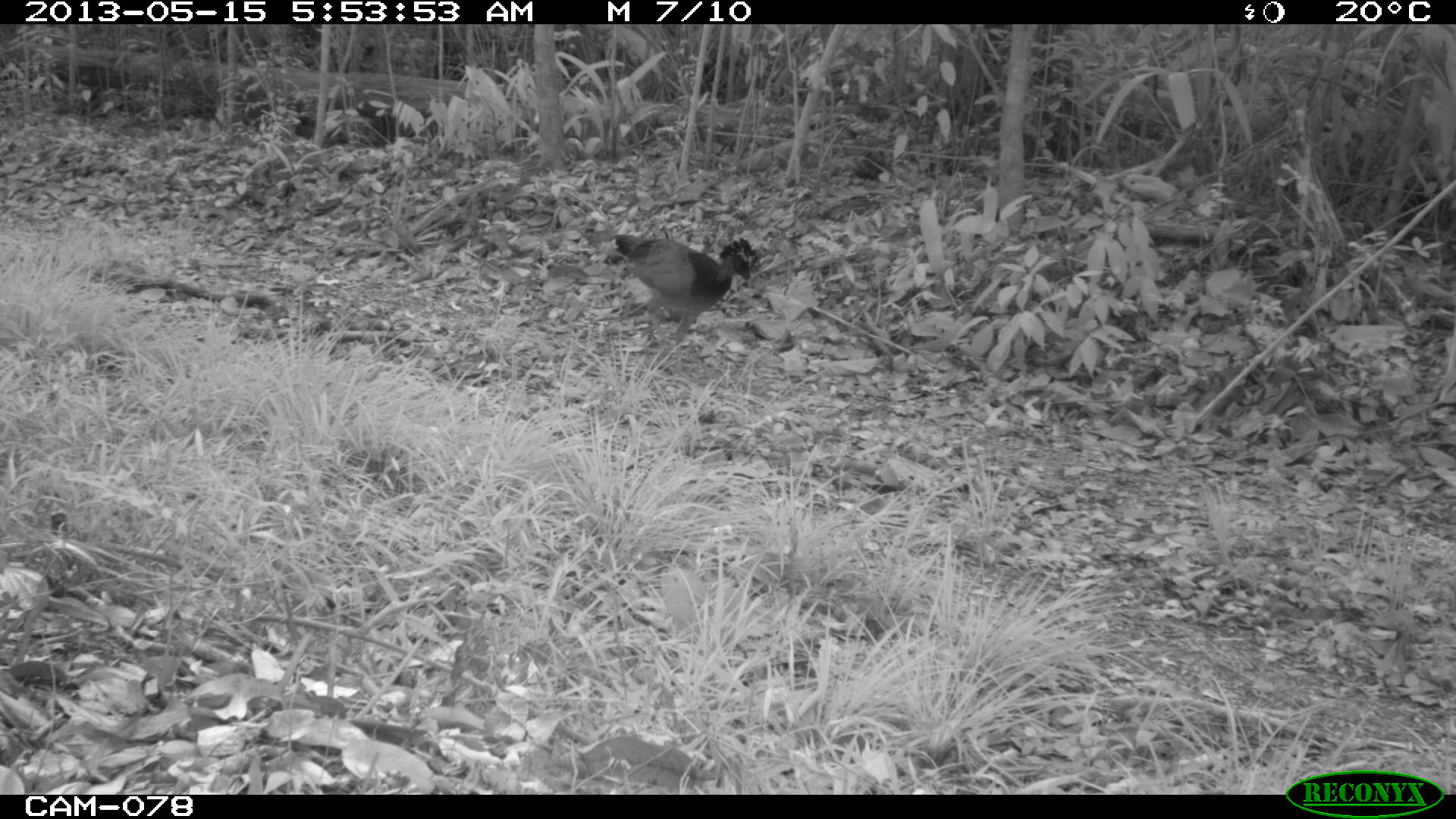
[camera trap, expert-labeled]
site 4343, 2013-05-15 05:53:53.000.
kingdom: Animalia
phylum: Chordata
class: Aves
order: Galliformes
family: Cracidae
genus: Crax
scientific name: Crax rubra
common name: great curassow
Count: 3.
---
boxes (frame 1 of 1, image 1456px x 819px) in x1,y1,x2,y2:
crax rubra: 613,234,757,375